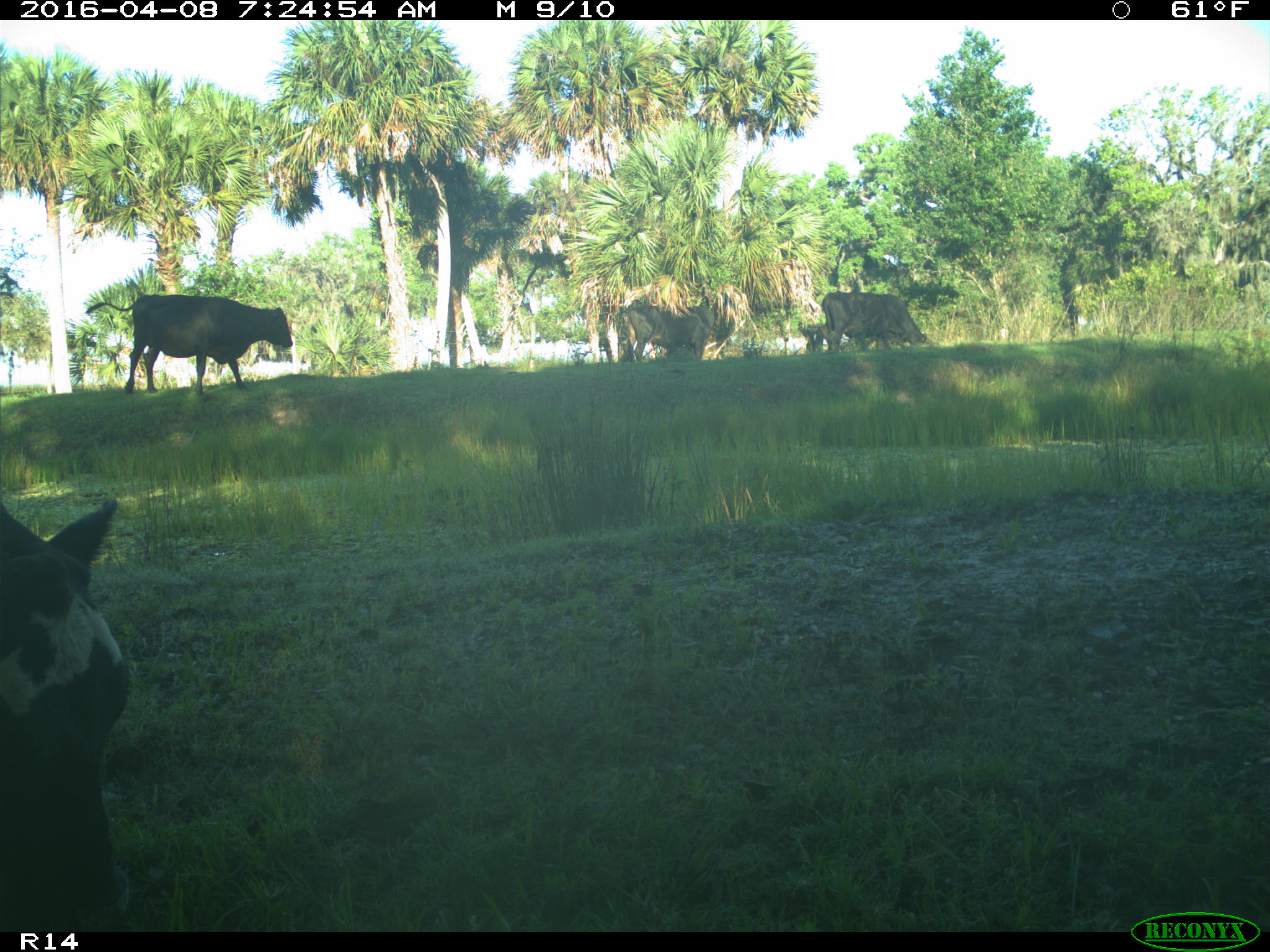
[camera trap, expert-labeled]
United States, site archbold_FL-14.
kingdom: Animalia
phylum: Chordata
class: Mammalia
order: Artiodactyla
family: Bovidae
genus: Bos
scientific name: Bos taurus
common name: domestic cow